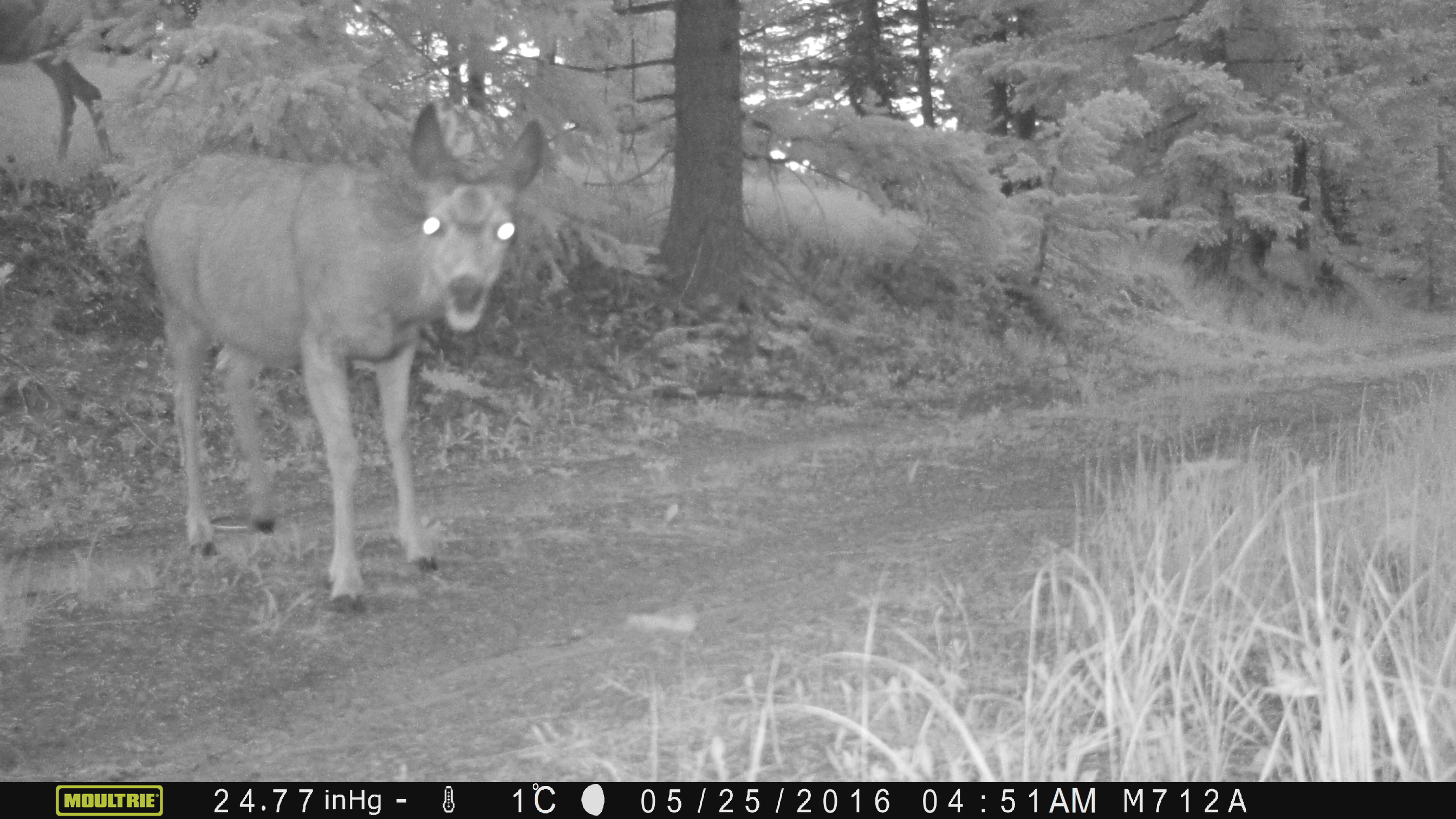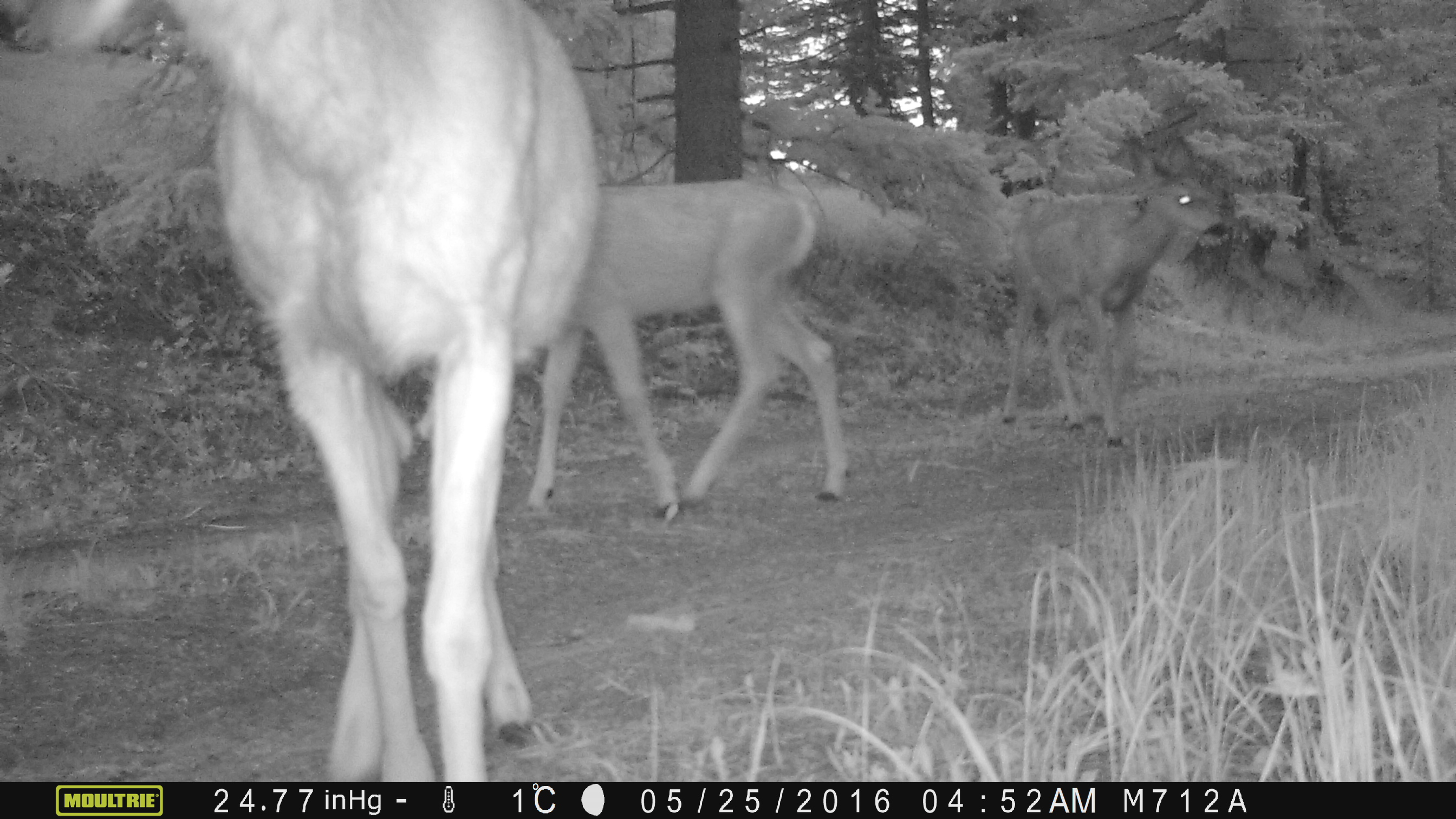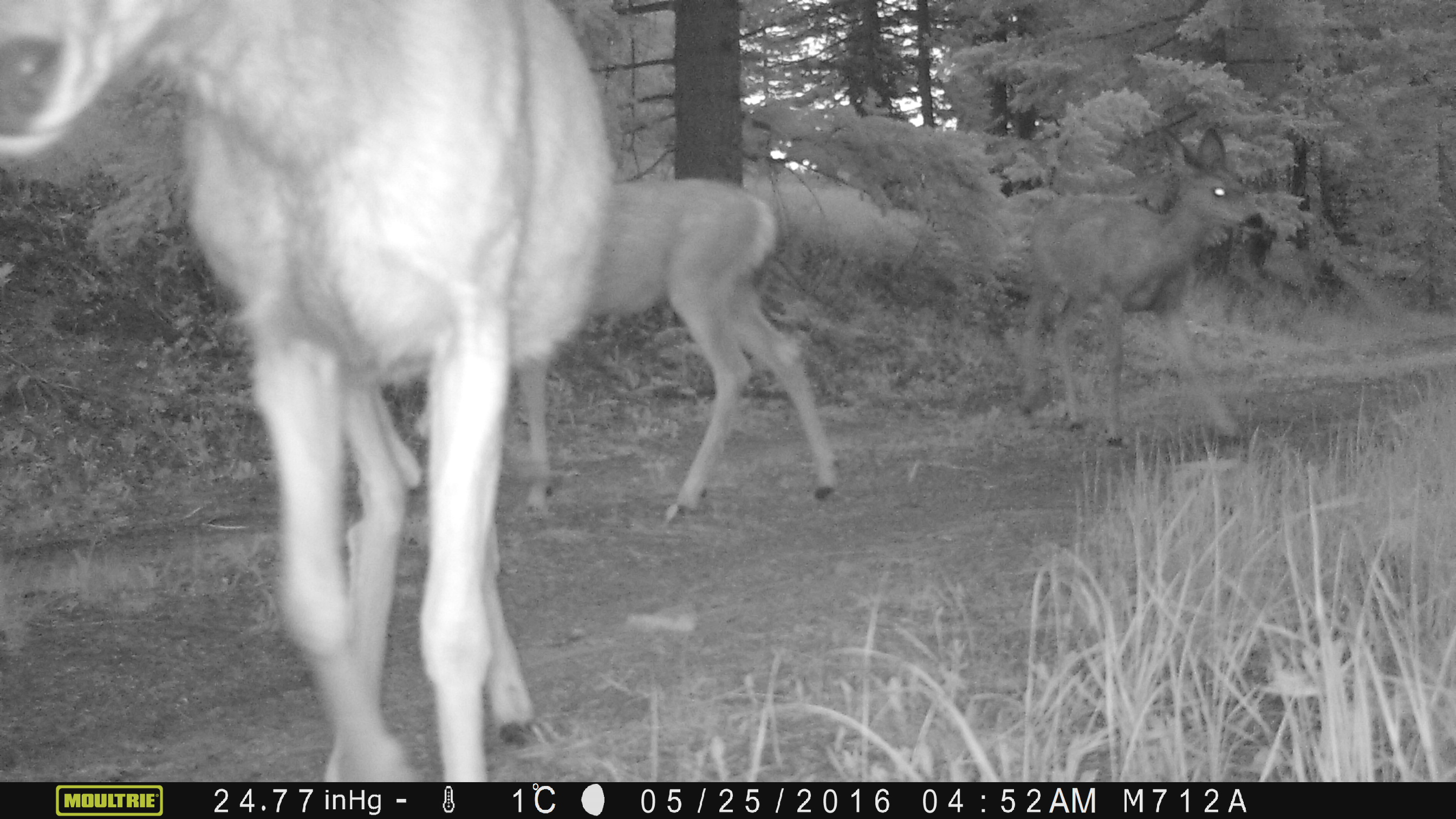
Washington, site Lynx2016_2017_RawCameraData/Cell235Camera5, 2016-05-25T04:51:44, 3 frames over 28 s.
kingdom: Animalia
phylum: Chordata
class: Mammalia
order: Artiodactyla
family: Cervidae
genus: Odocoileus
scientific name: Odocoileus hemionus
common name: mule deer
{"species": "Odocoileus hemionus (mule deer)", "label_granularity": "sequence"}